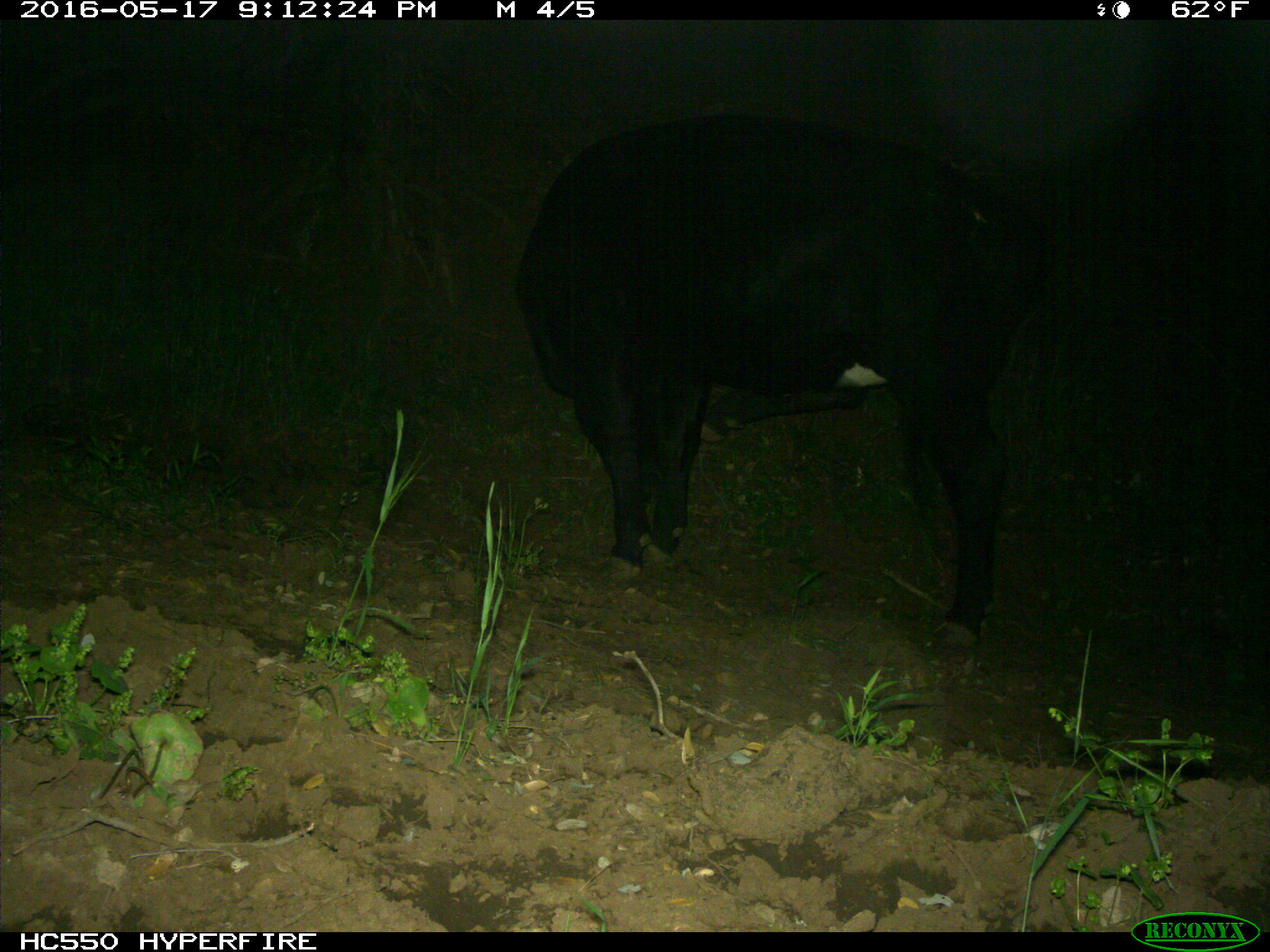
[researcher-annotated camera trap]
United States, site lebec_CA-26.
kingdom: Animalia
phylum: Chordata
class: Mammalia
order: Artiodactyla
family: Bovidae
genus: Bos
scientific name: Bos taurus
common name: domestic cow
Bos taurus (domestic cow).